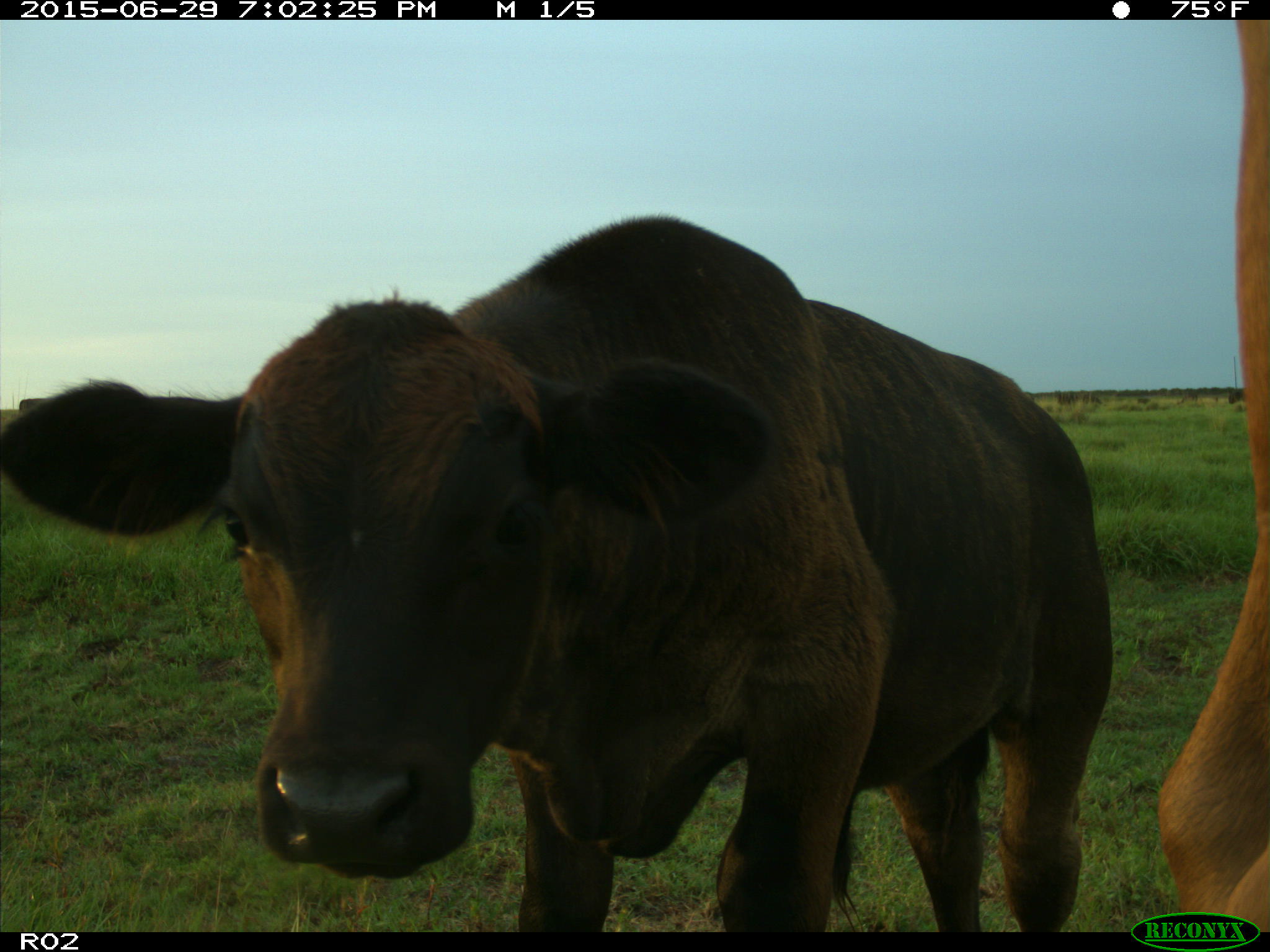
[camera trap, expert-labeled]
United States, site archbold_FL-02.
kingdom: Animalia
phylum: Chordata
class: Mammalia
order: Artiodactyla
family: Bovidae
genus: Bos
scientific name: Bos taurus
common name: domestic cow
Bos taurus (domestic cow).